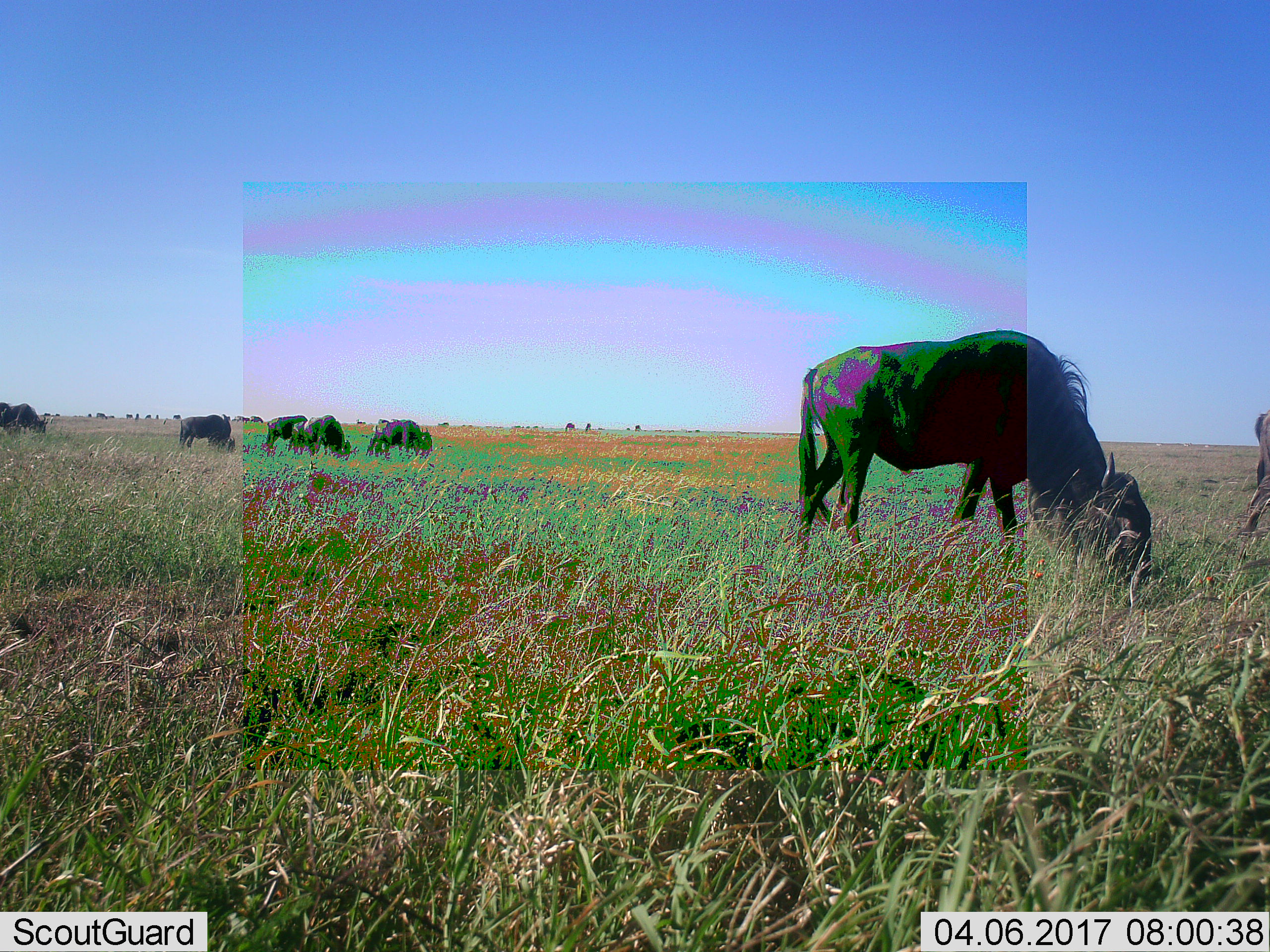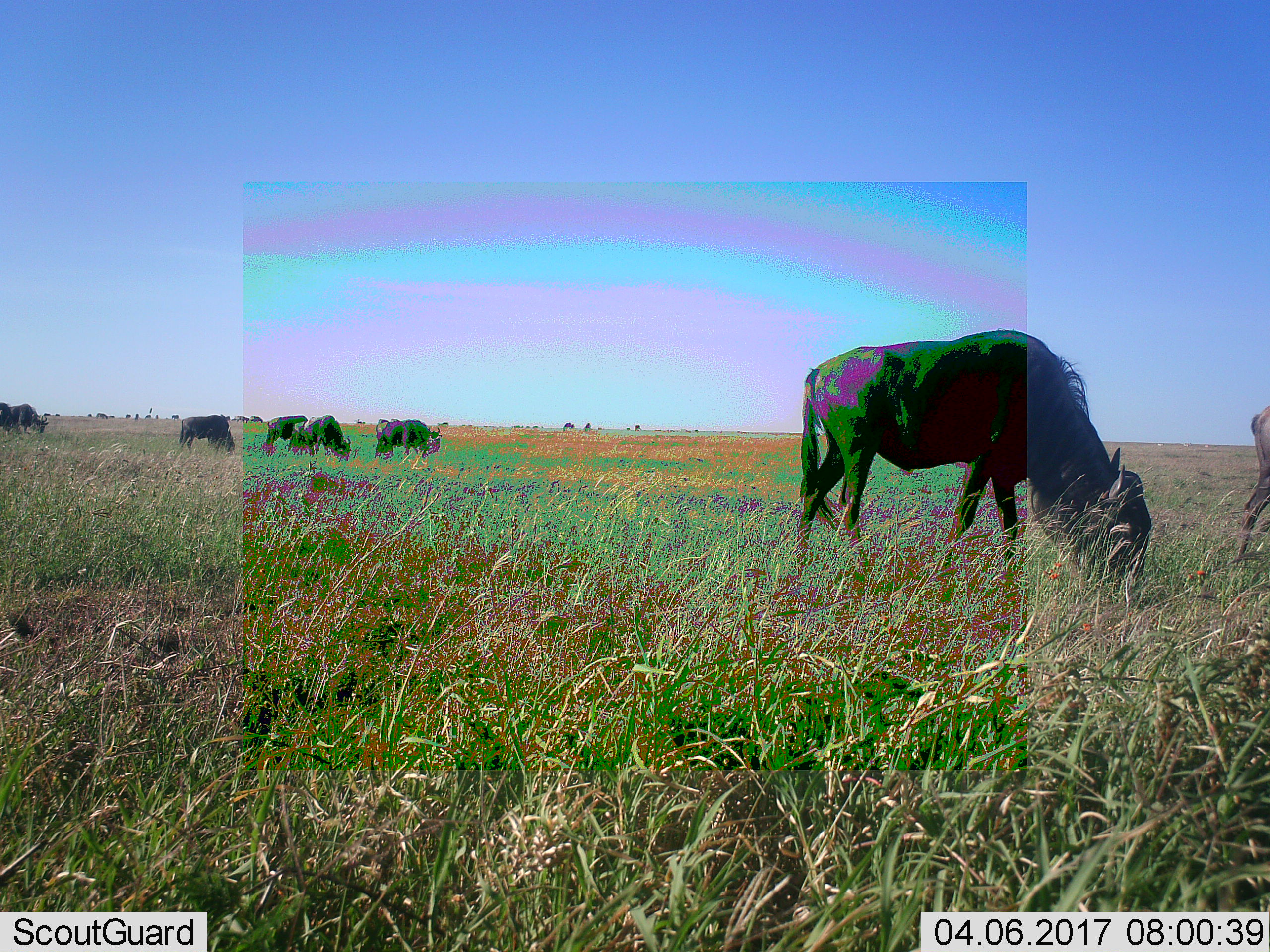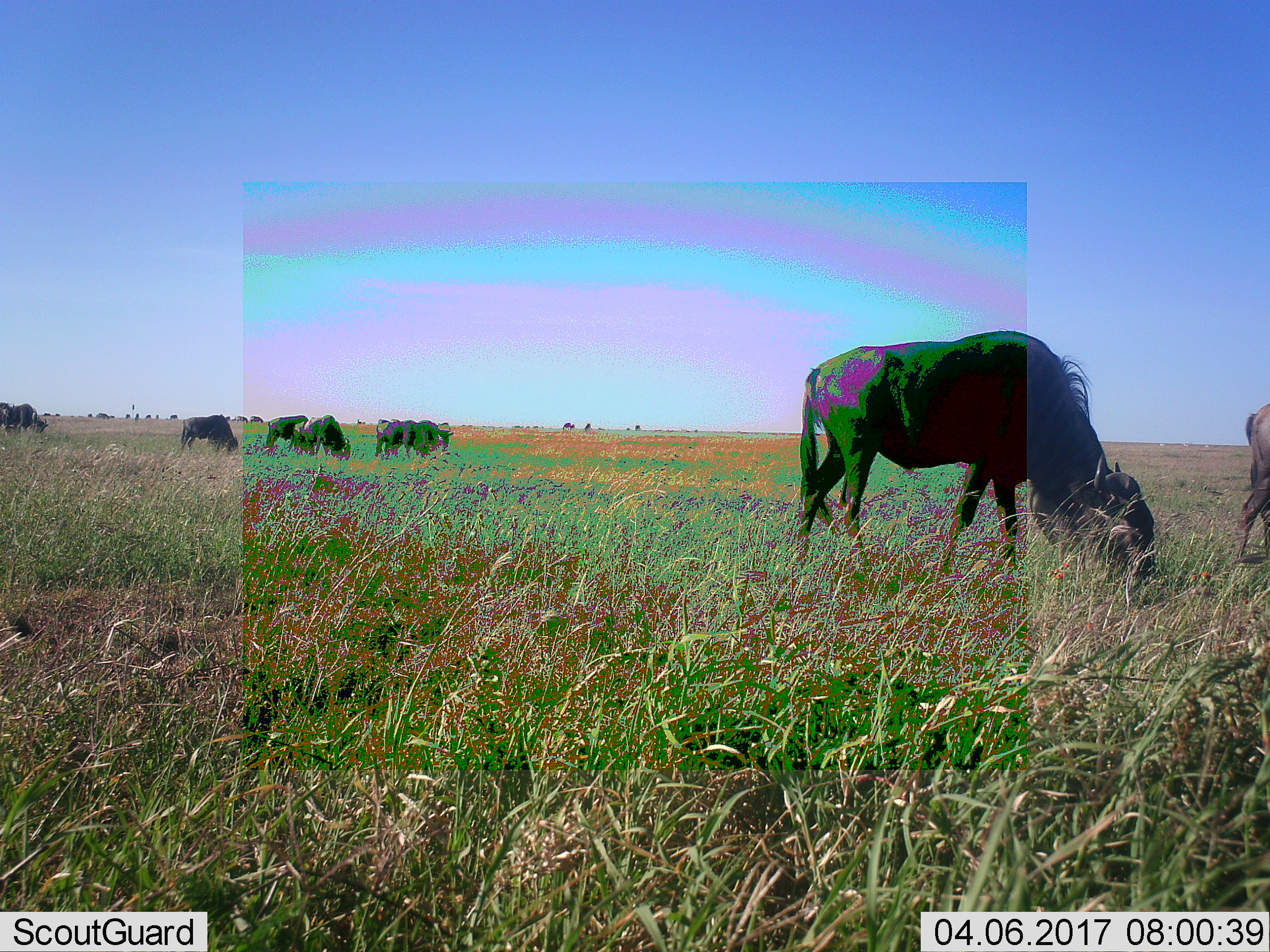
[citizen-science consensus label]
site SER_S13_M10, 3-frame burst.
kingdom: Animalia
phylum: Chordata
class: Mammalia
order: Artiodactyla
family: Bovidae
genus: Connochaetes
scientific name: Connochaetes taurinus taurinus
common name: blue wildebeest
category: wildebeestblue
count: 8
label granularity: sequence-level